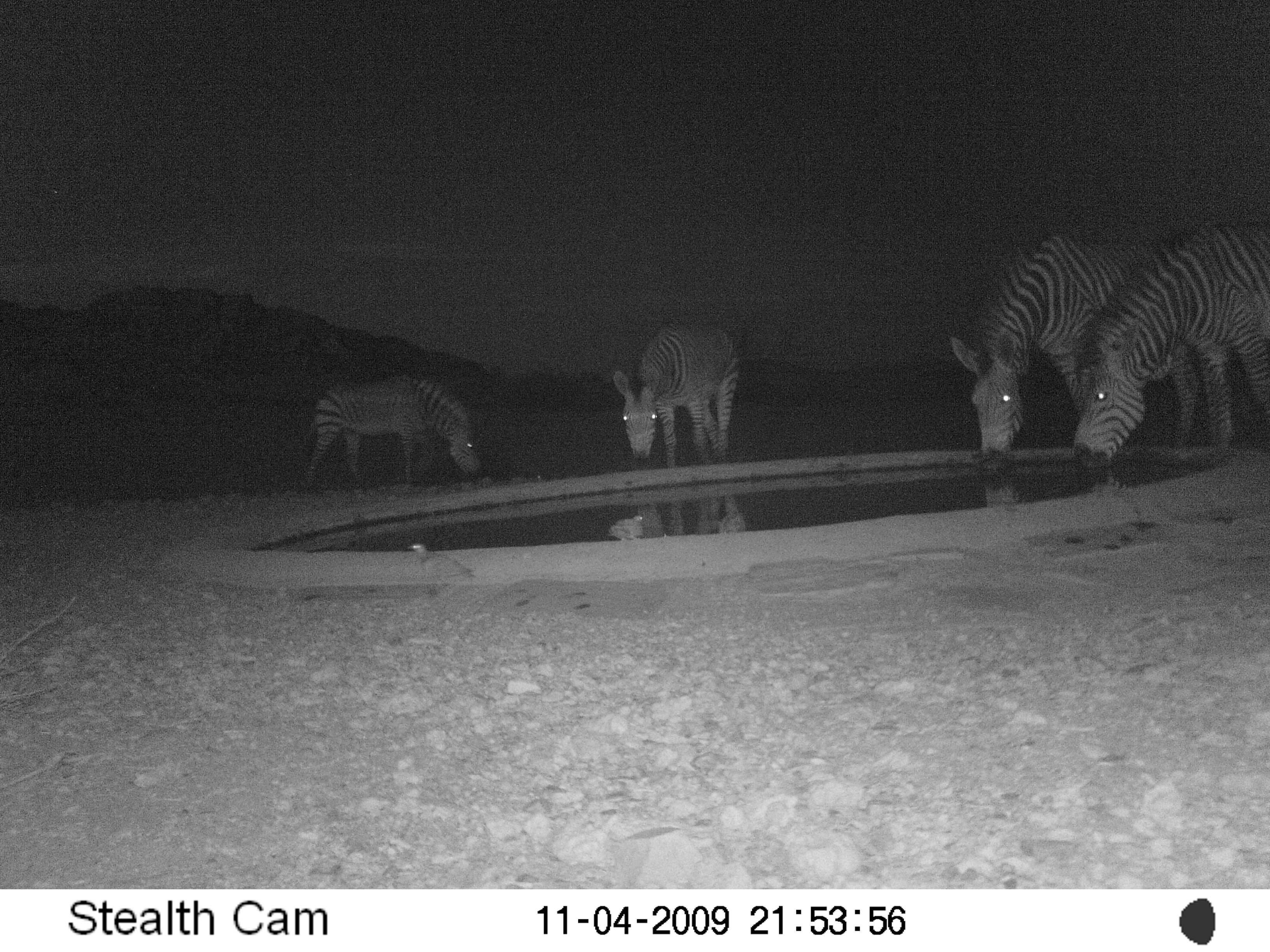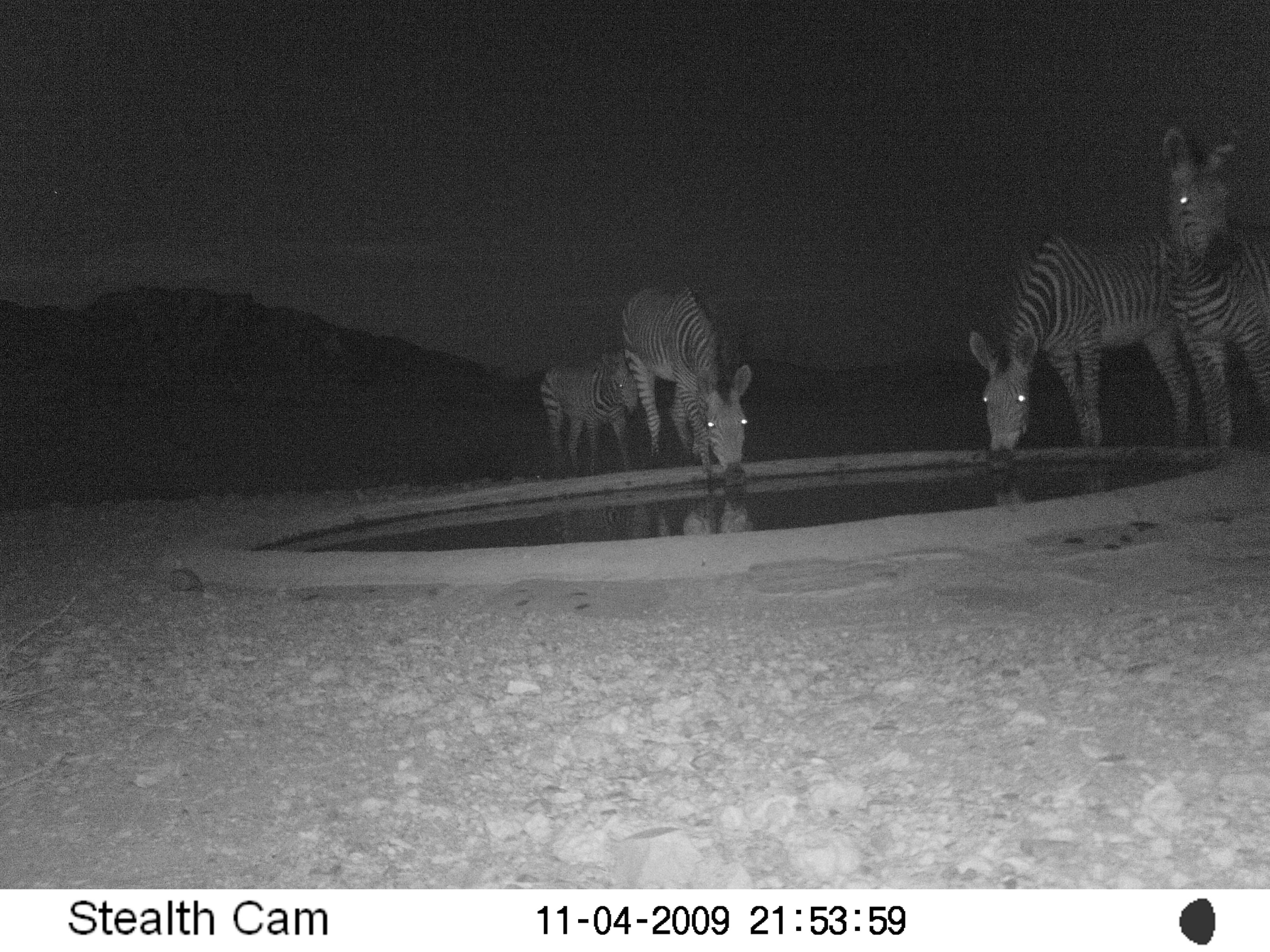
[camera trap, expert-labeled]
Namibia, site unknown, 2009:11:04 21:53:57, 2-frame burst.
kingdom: Animalia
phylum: Chordata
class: Mammalia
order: Perissodactyla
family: Equidae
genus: Equus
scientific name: Equus zebra hartmannae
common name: hartmann's mountain zebra